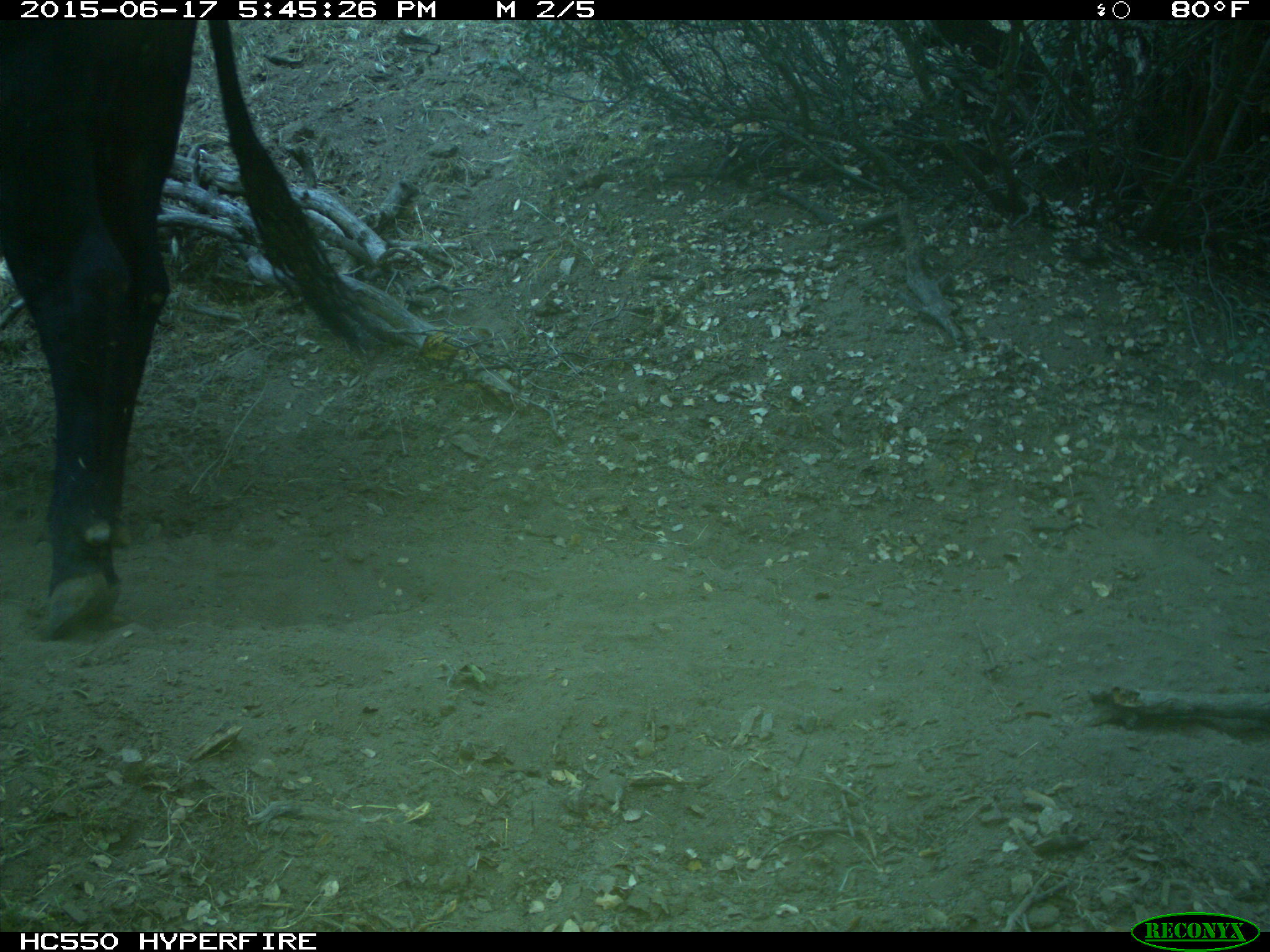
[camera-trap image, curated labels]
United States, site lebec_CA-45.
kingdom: Animalia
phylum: Chordata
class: Mammalia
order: Artiodactyla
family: Bovidae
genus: Bos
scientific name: Bos taurus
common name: domestic cow